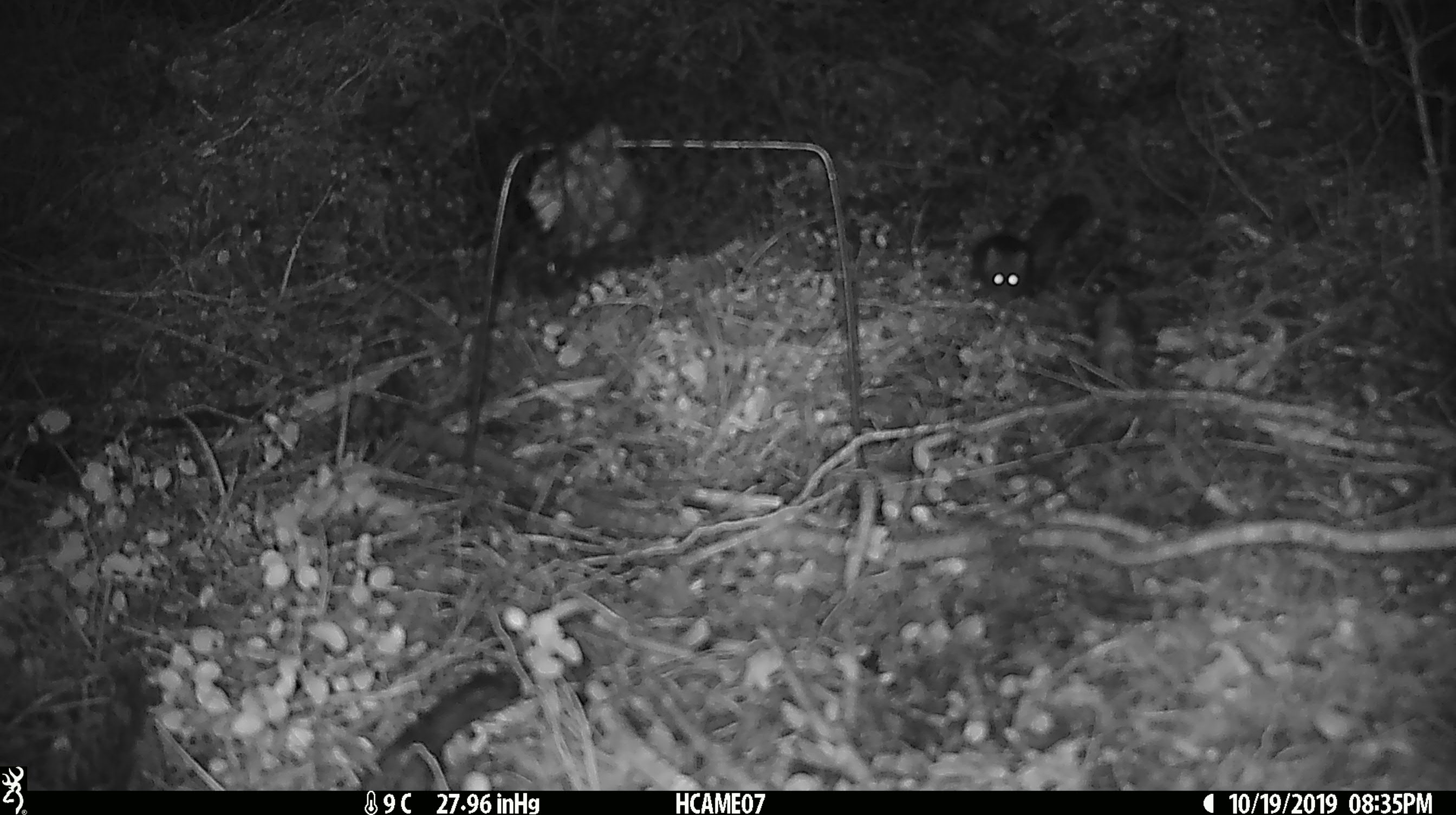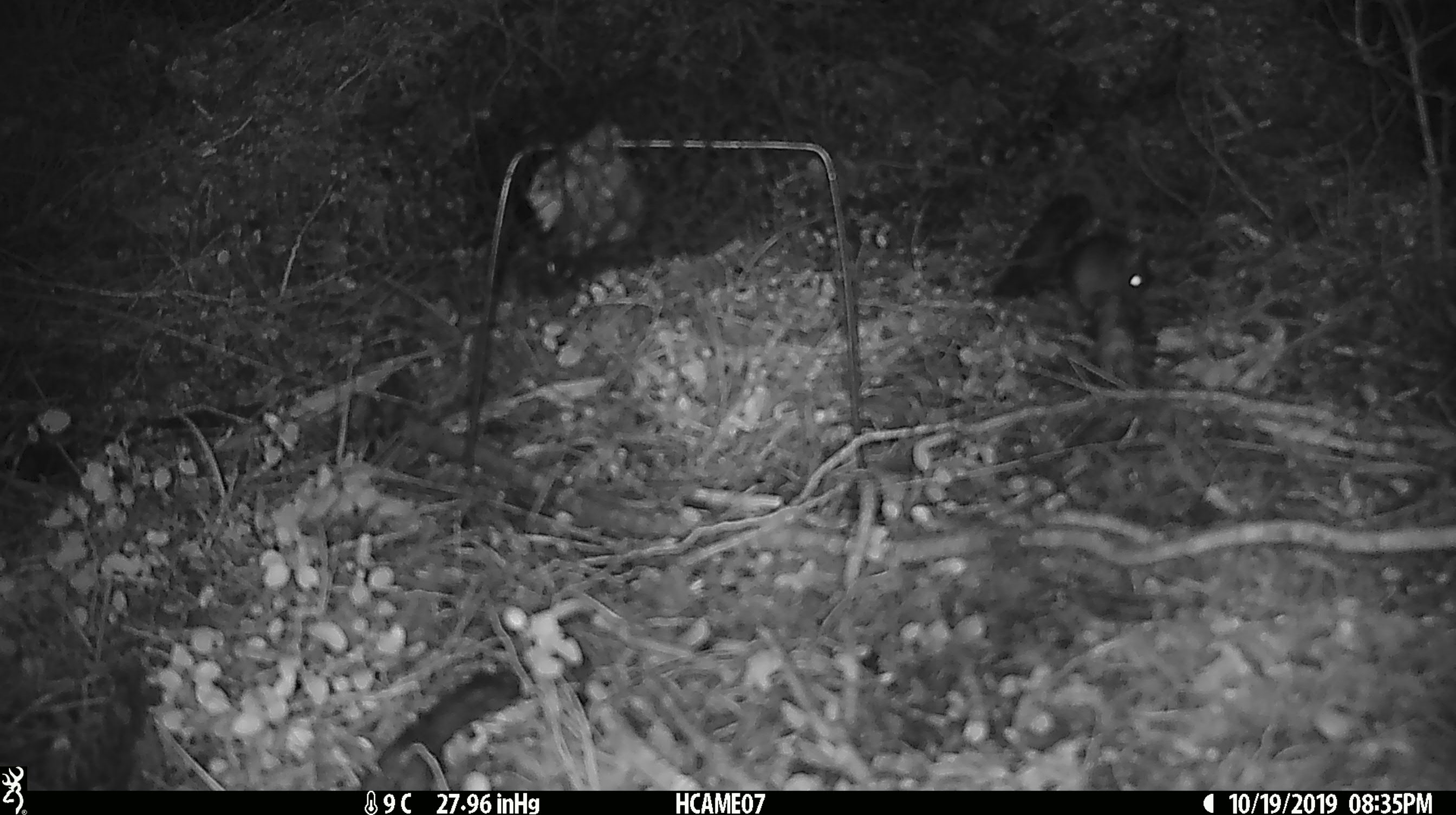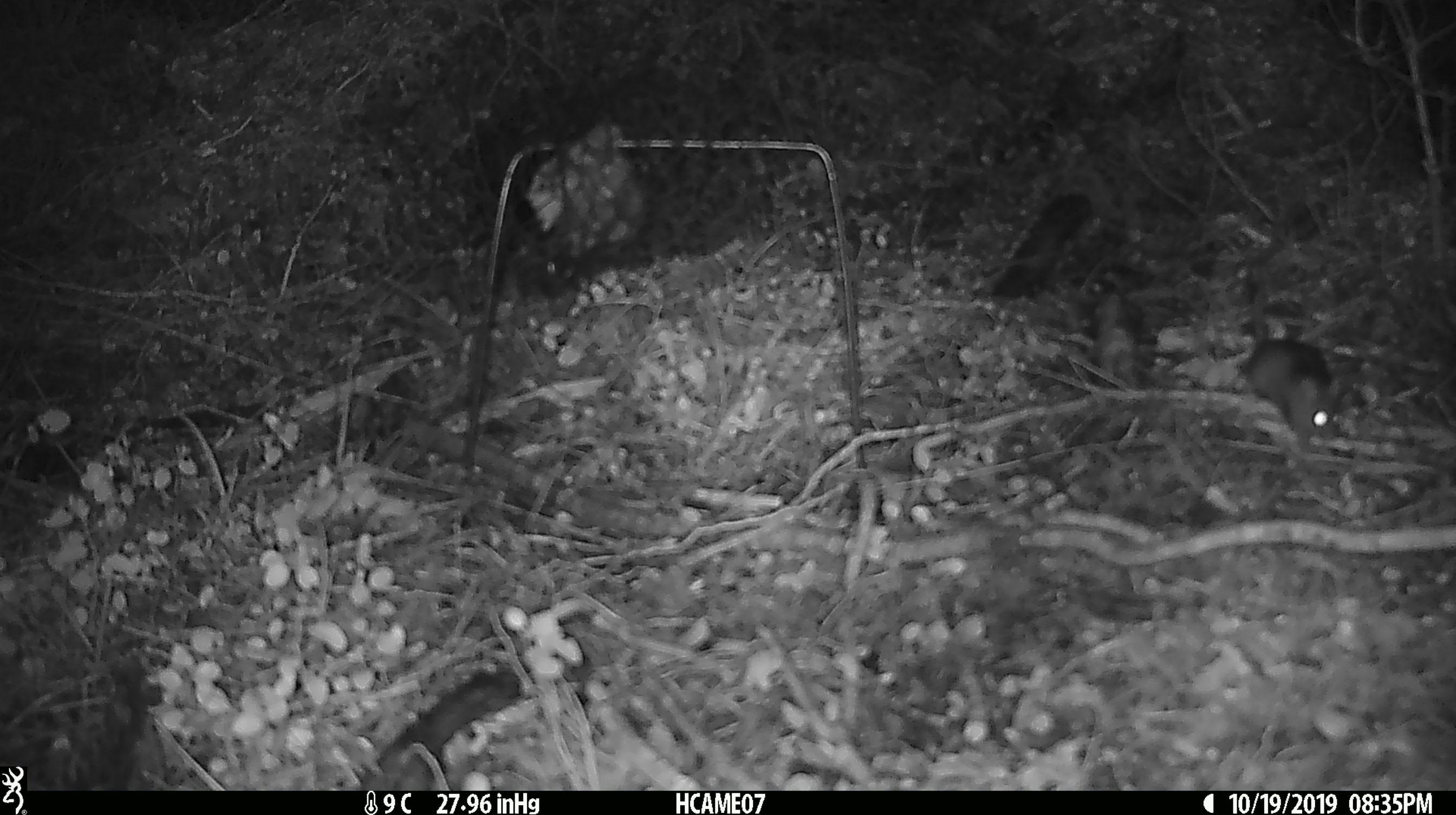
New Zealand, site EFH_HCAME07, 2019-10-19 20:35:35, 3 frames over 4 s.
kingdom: Animalia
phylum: Chordata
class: Mammalia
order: Rodentia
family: Muridae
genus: Mus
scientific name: Mus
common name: mouse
Mouse (Mus).